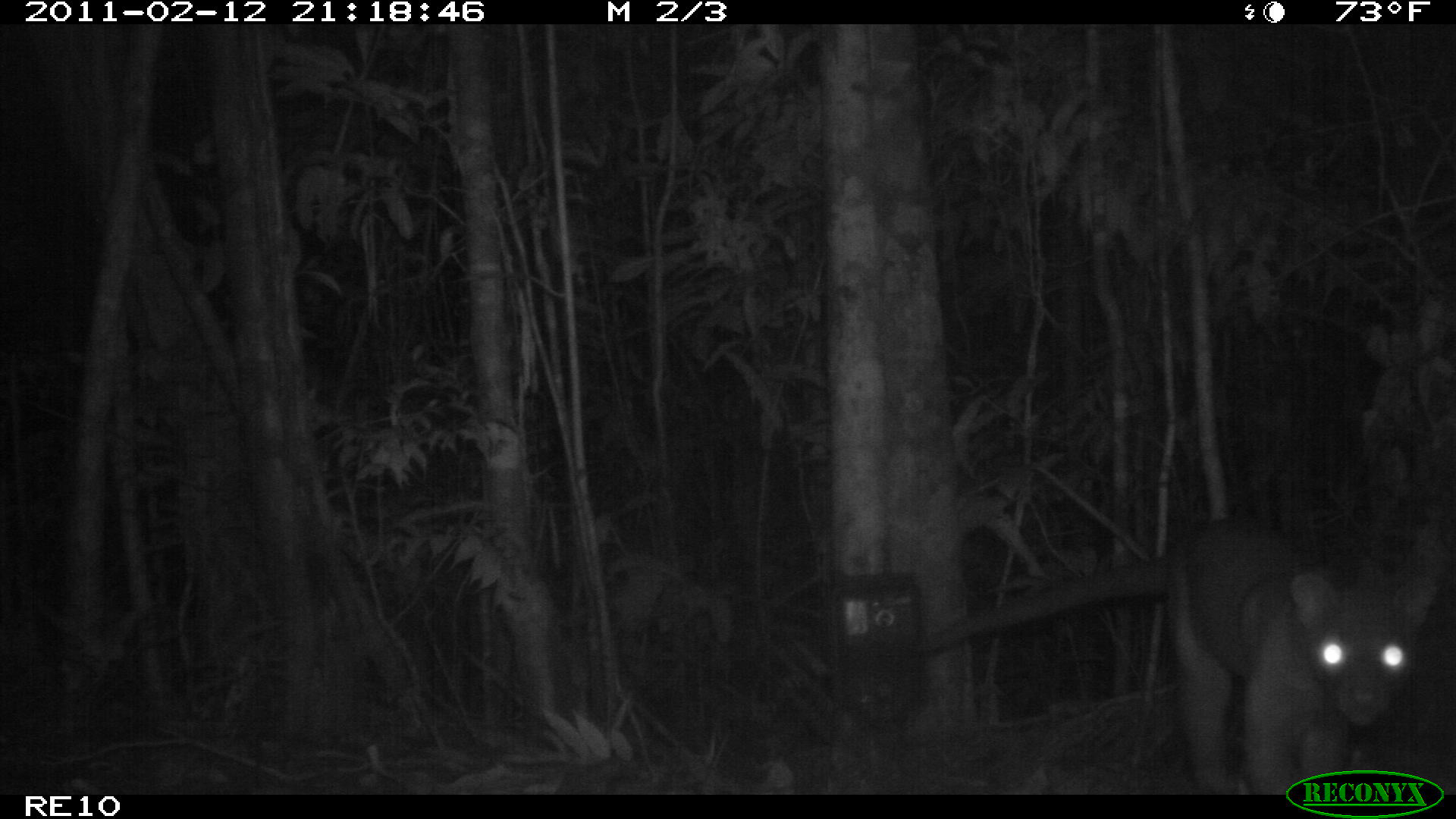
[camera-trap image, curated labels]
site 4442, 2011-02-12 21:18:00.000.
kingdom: Animalia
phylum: Chordata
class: Mammalia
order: Carnivora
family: Eupleridae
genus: Cryptoprocta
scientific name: Cryptoprocta ferox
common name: fossa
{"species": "Cryptoprocta ferox (fossa)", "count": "1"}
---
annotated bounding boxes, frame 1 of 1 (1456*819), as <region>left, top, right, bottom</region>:
cryptoprocta ferox: <region>900, 506, 1453, 793</region>